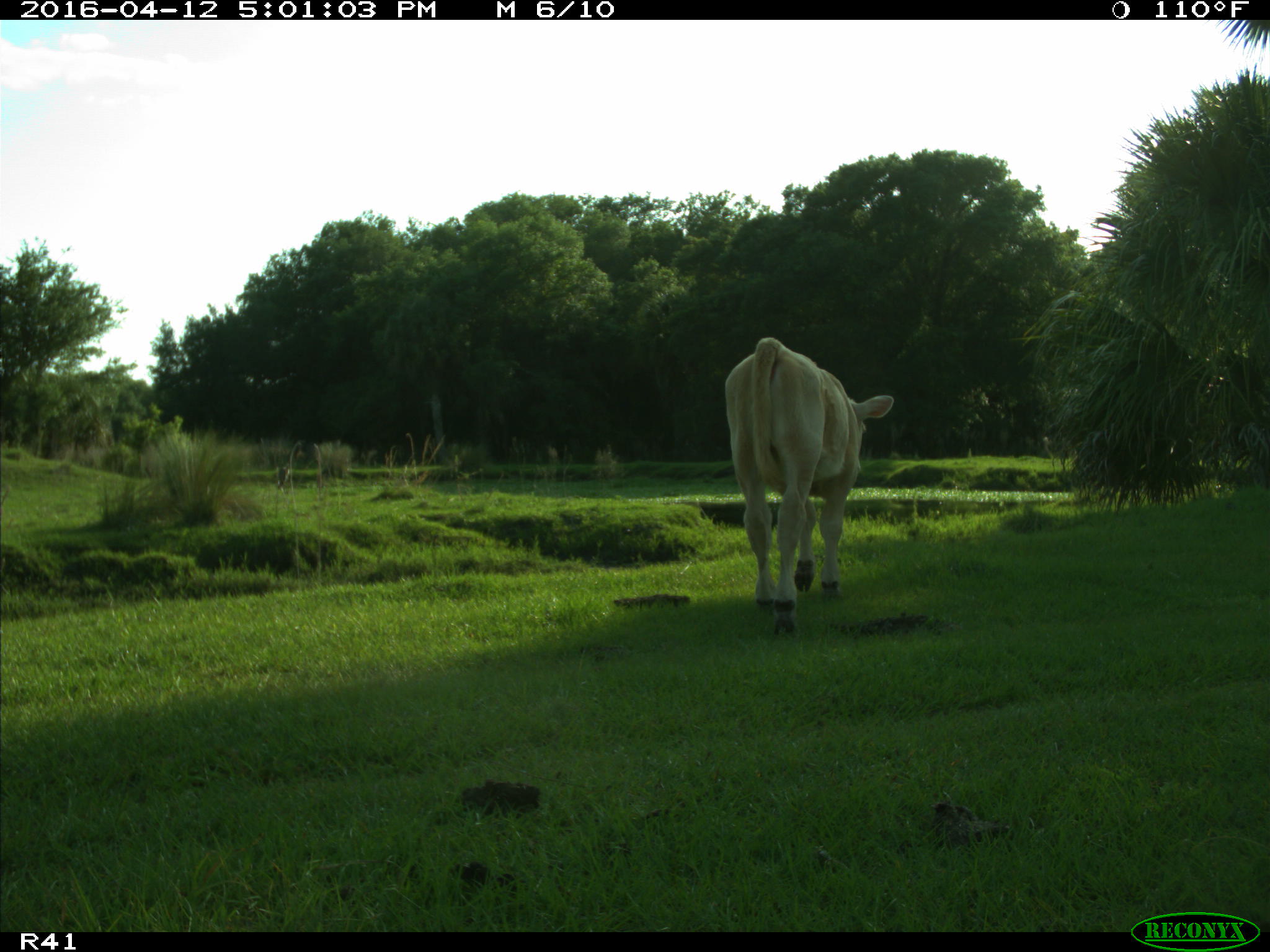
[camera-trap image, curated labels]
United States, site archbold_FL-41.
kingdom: Animalia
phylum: Chordata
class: Mammalia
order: Artiodactyla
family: Bovidae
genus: Bos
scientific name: Bos taurus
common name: domestic cow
Bos taurus (domestic cow).